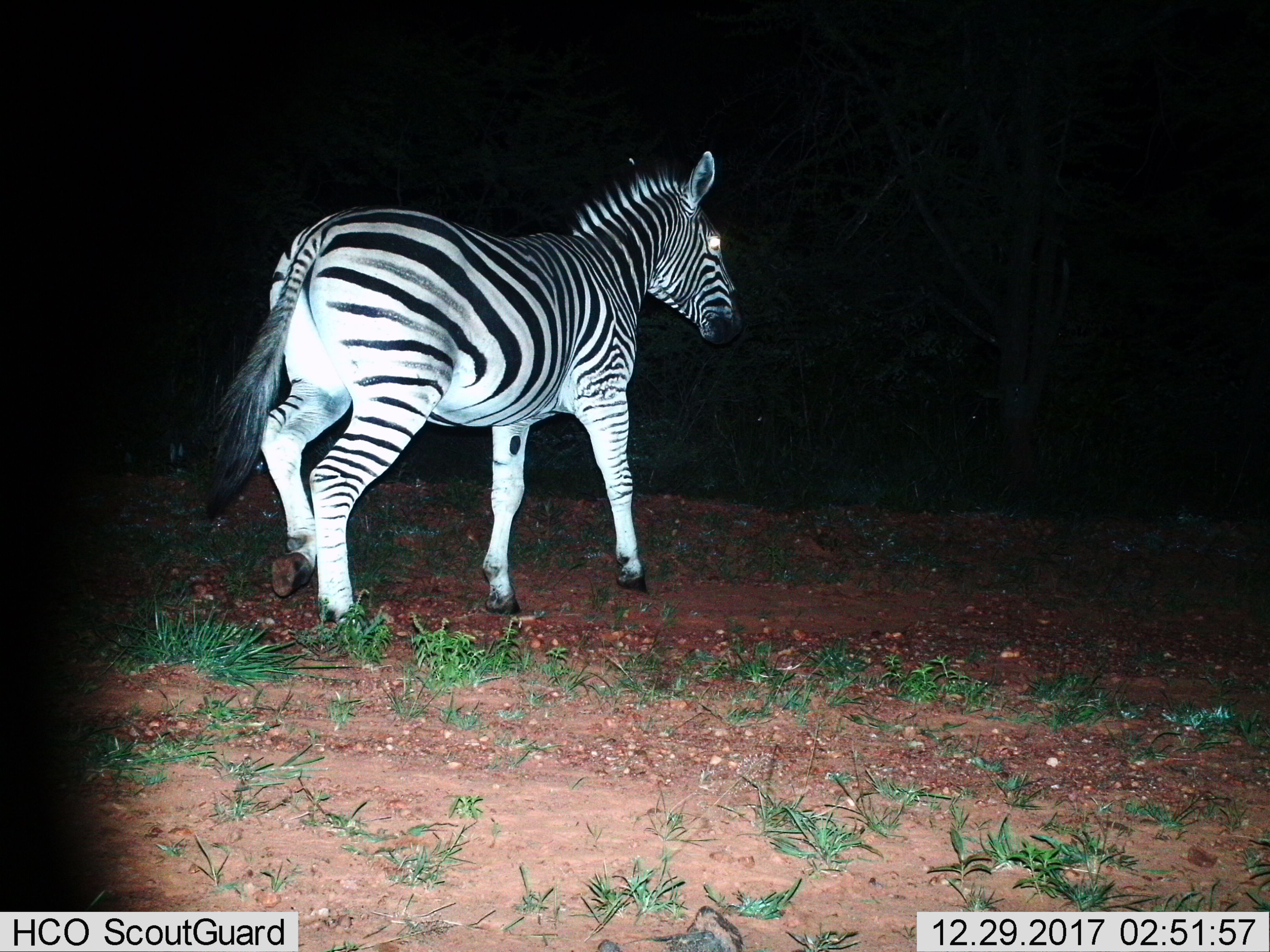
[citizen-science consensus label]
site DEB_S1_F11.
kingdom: Animalia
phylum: Chordata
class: Mammalia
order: Perissodactyla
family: Equidae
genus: Equus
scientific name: Equus quagga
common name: plains zebra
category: zebraplains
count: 1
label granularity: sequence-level